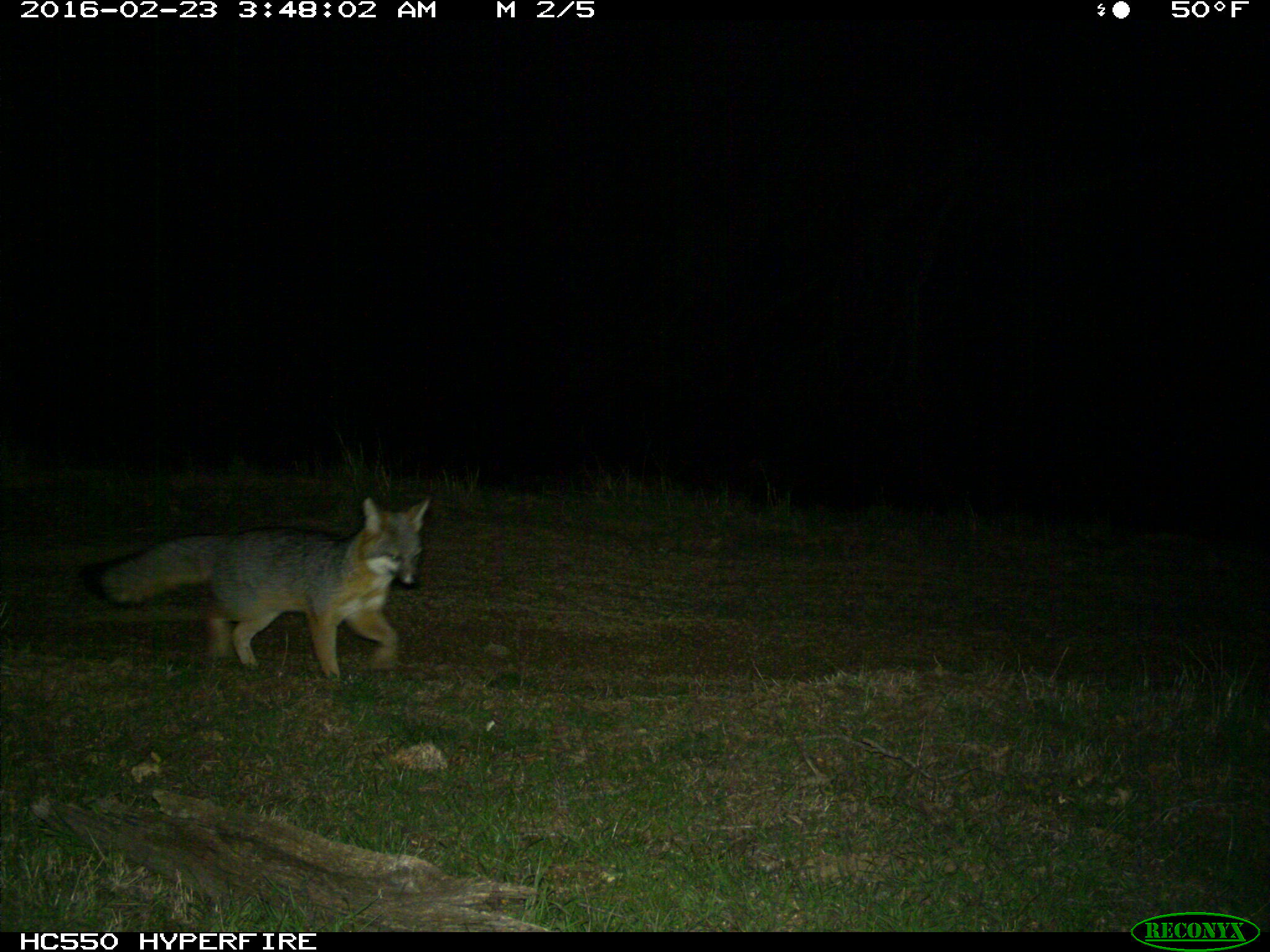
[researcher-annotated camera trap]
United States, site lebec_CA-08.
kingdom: Animalia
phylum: Chordata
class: Mammalia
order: Carnivora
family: Canidae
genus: Urocyon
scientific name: Urocyon cinereoargenteus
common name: gray fox